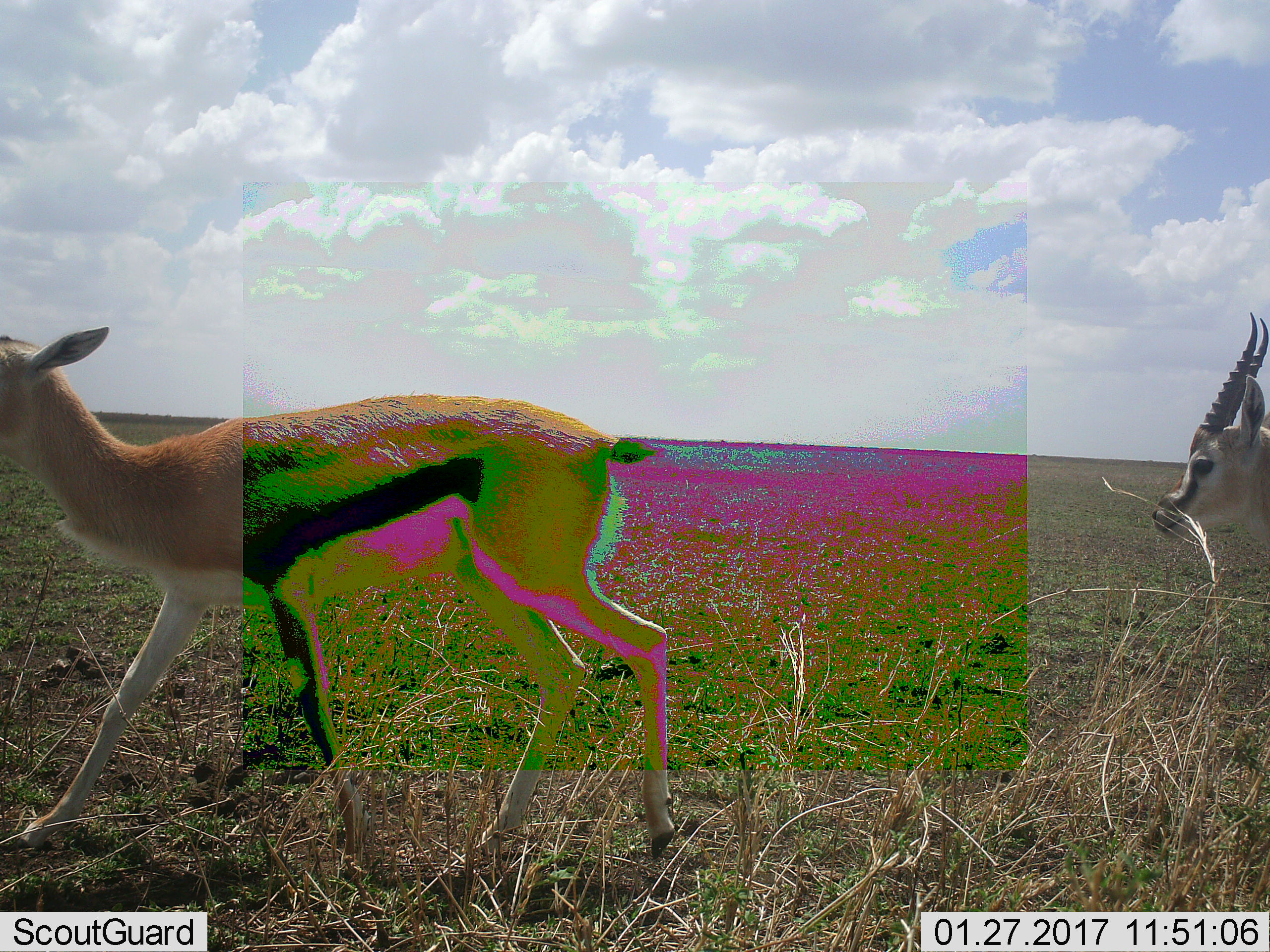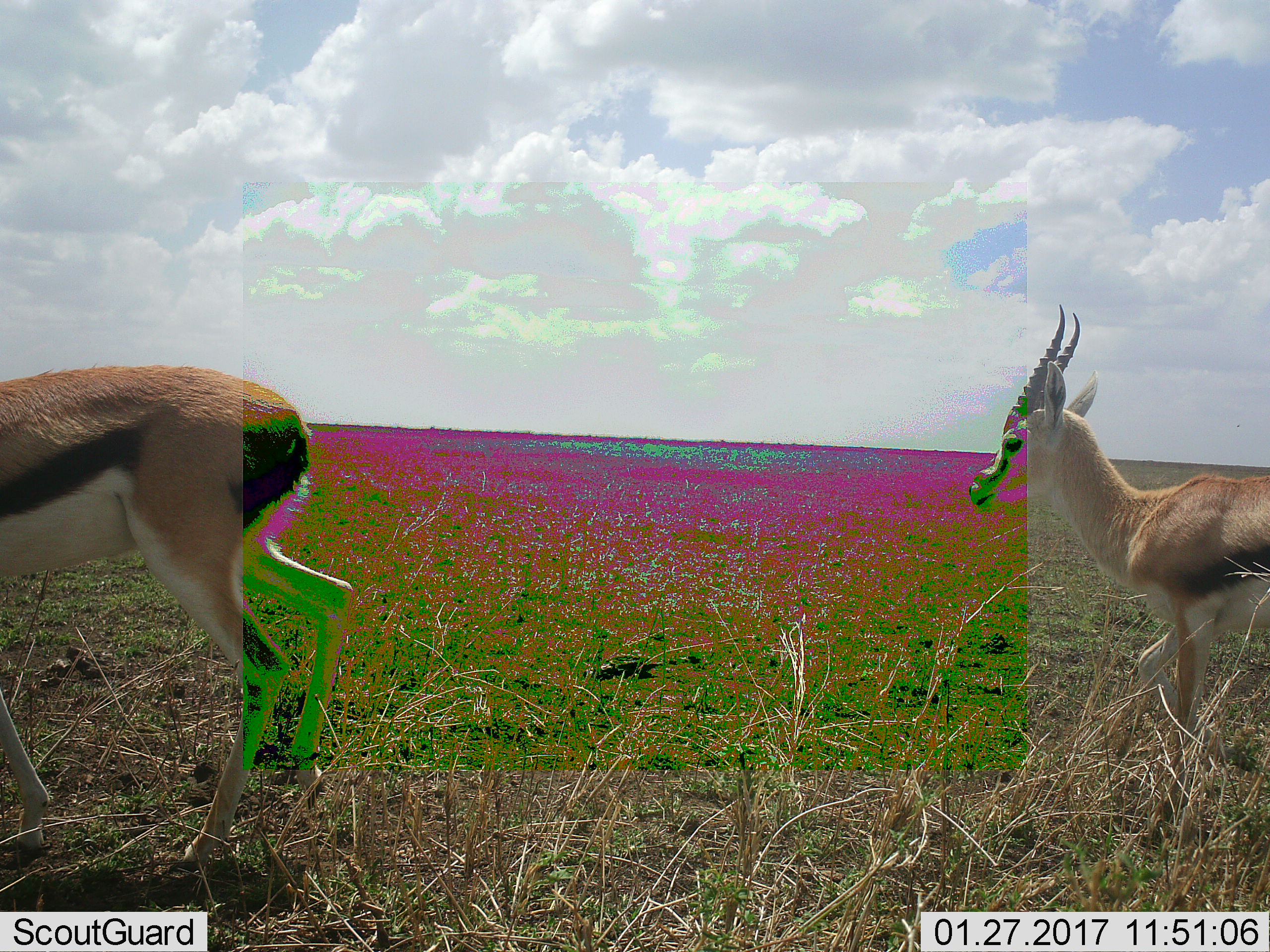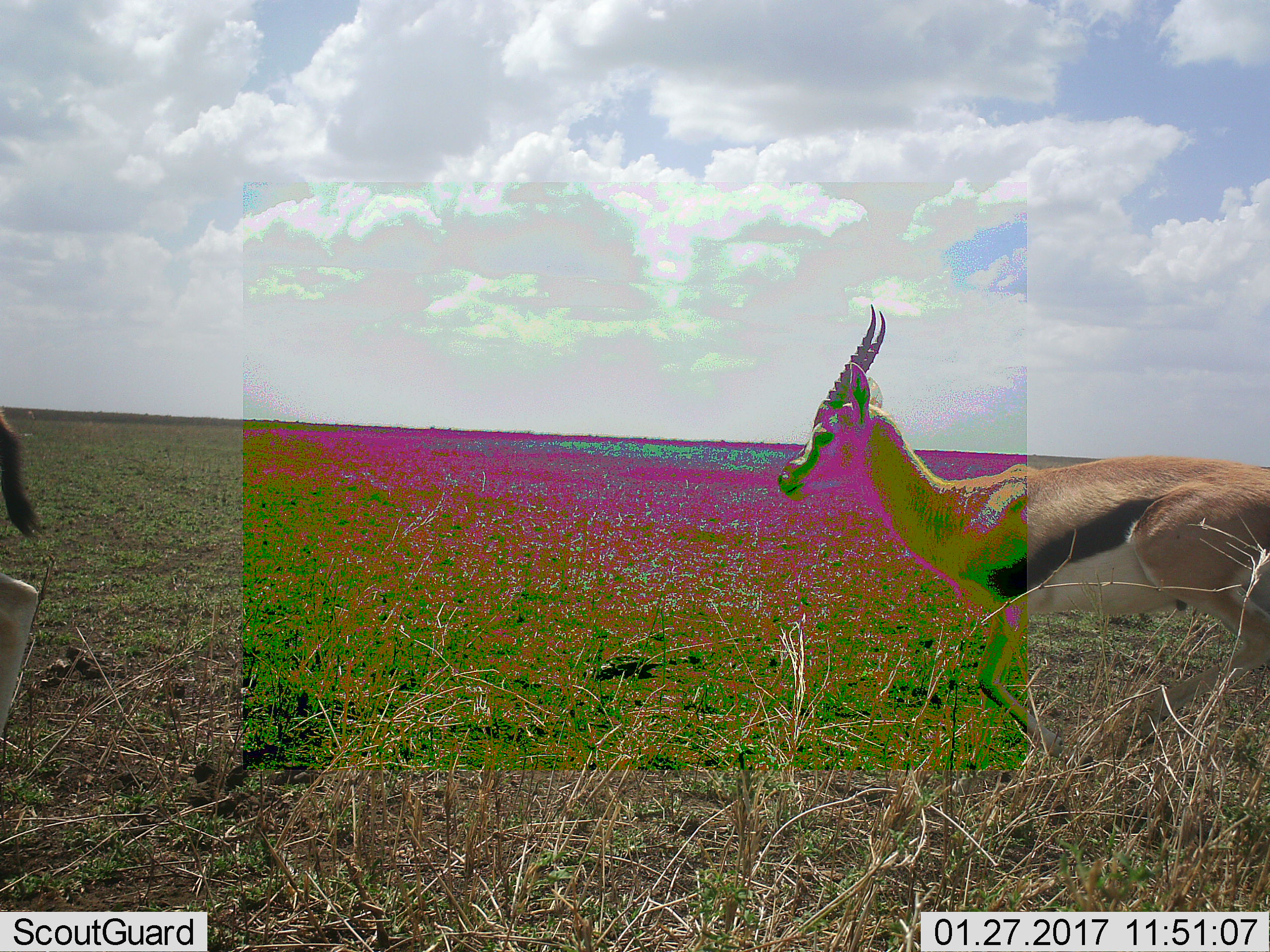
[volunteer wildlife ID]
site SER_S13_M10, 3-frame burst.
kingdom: Animalia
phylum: Chordata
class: Mammalia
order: Artiodactyla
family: Bovidae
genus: Eudorcas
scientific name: Eudorcas thomsonii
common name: thomson's gazelle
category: gazellethomsons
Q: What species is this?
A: Gazellethomsons (thomson's gazelle) (Eudorcas thomsonii).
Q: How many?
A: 2.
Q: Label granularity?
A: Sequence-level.